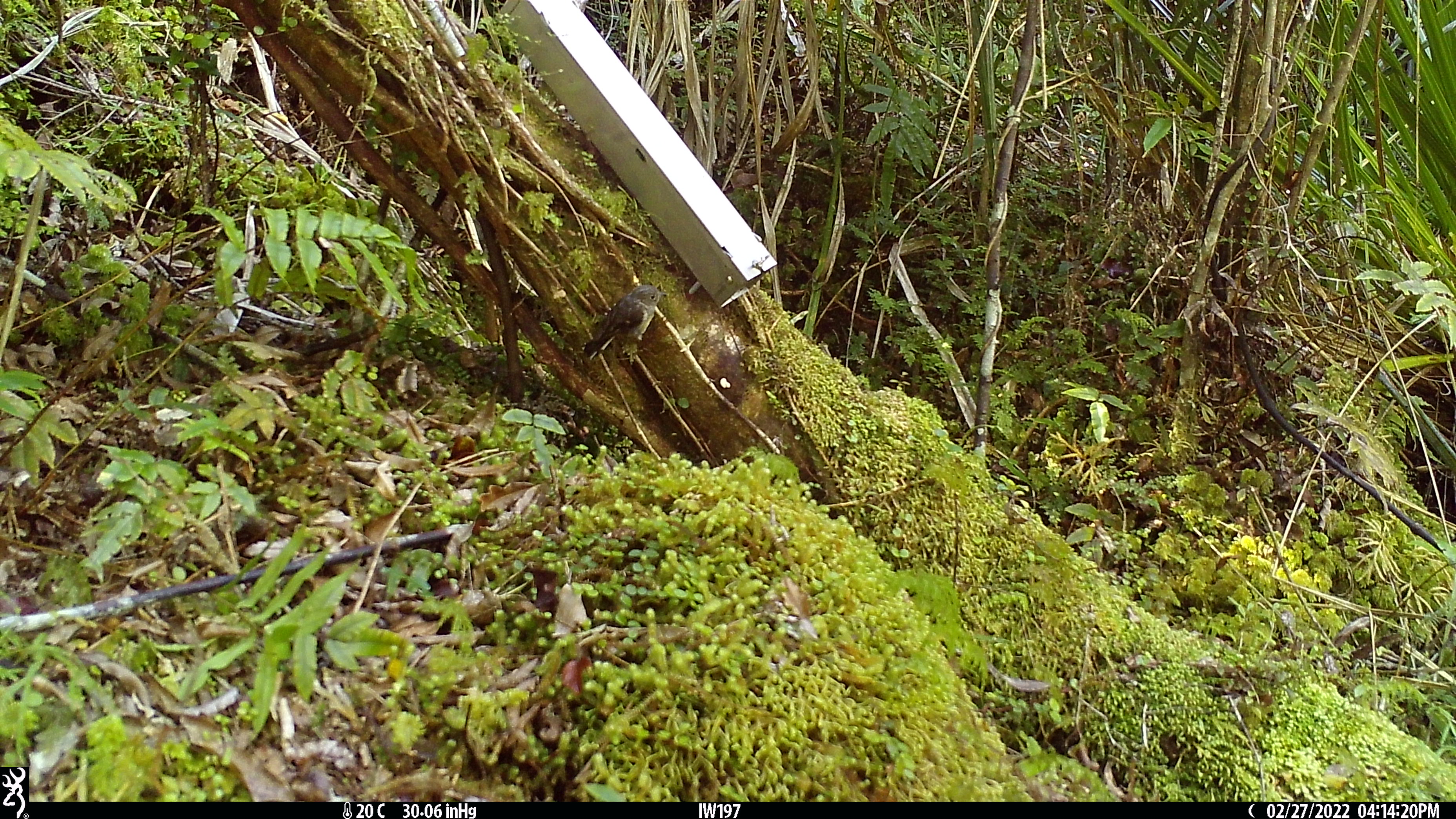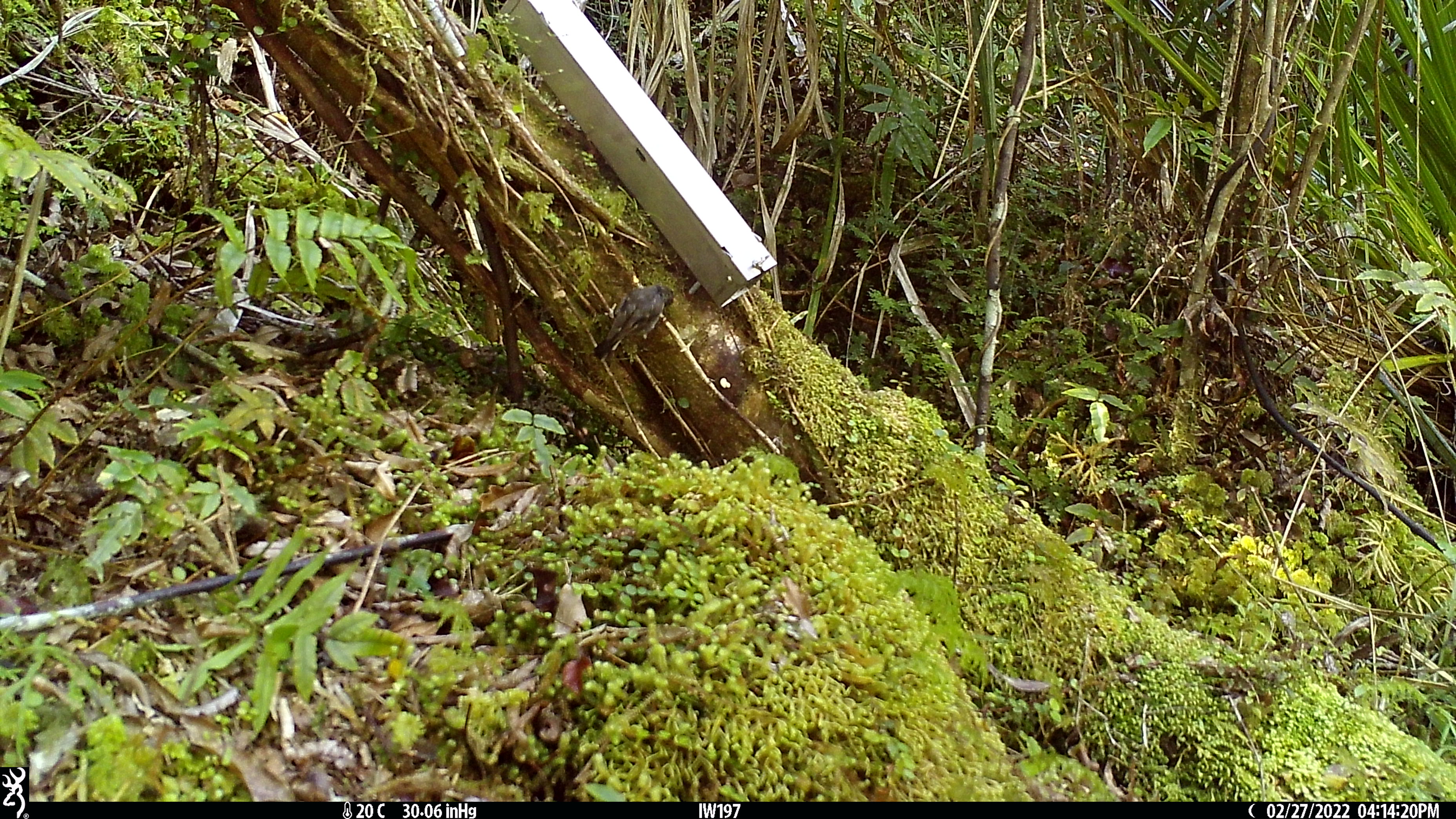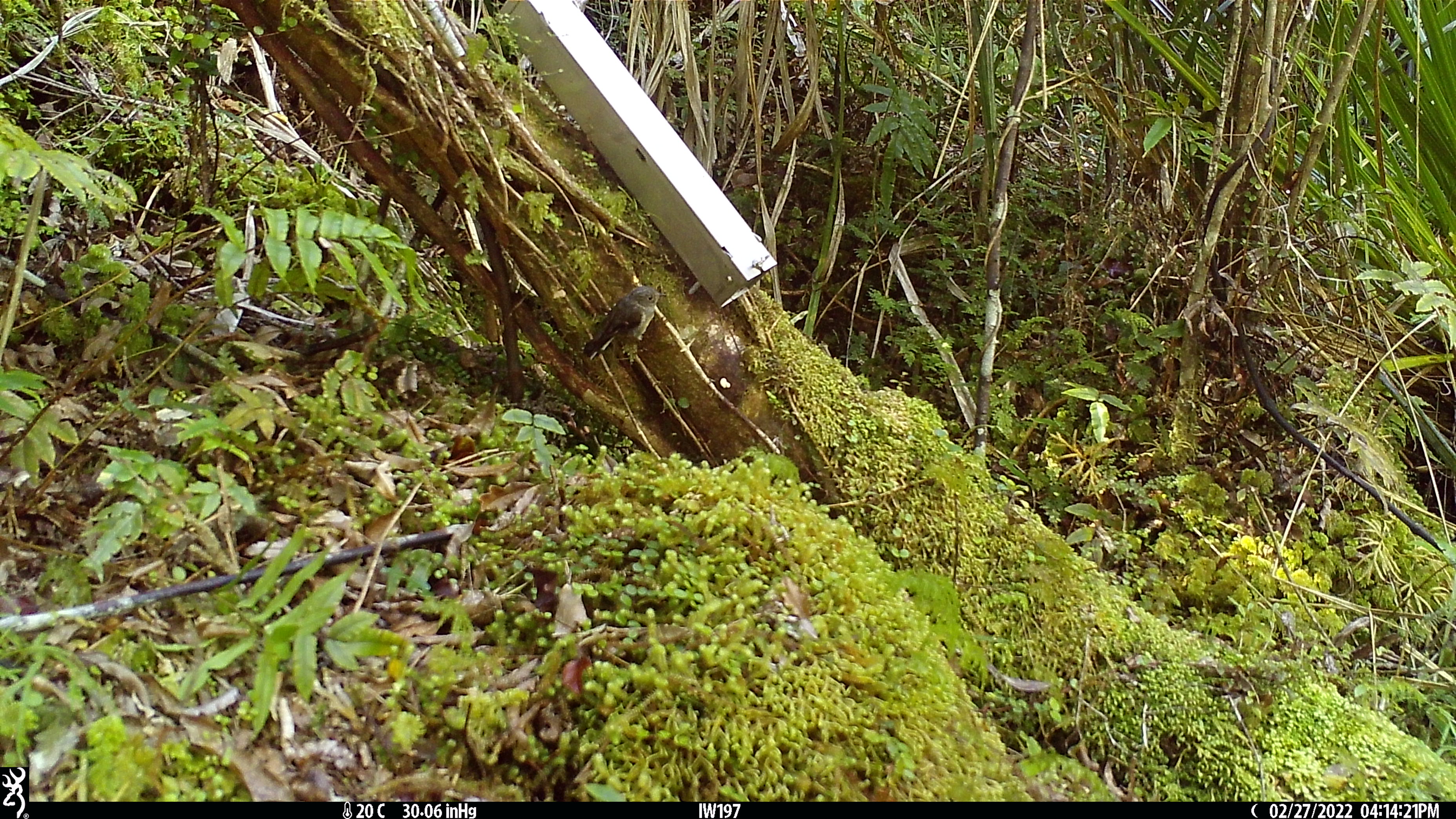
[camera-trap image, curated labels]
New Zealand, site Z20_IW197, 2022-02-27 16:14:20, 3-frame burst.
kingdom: Animalia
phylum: Chordata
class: Aves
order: Passeriformes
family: Petroicidae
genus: Petroica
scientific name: Petroica macrocephala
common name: tomtit